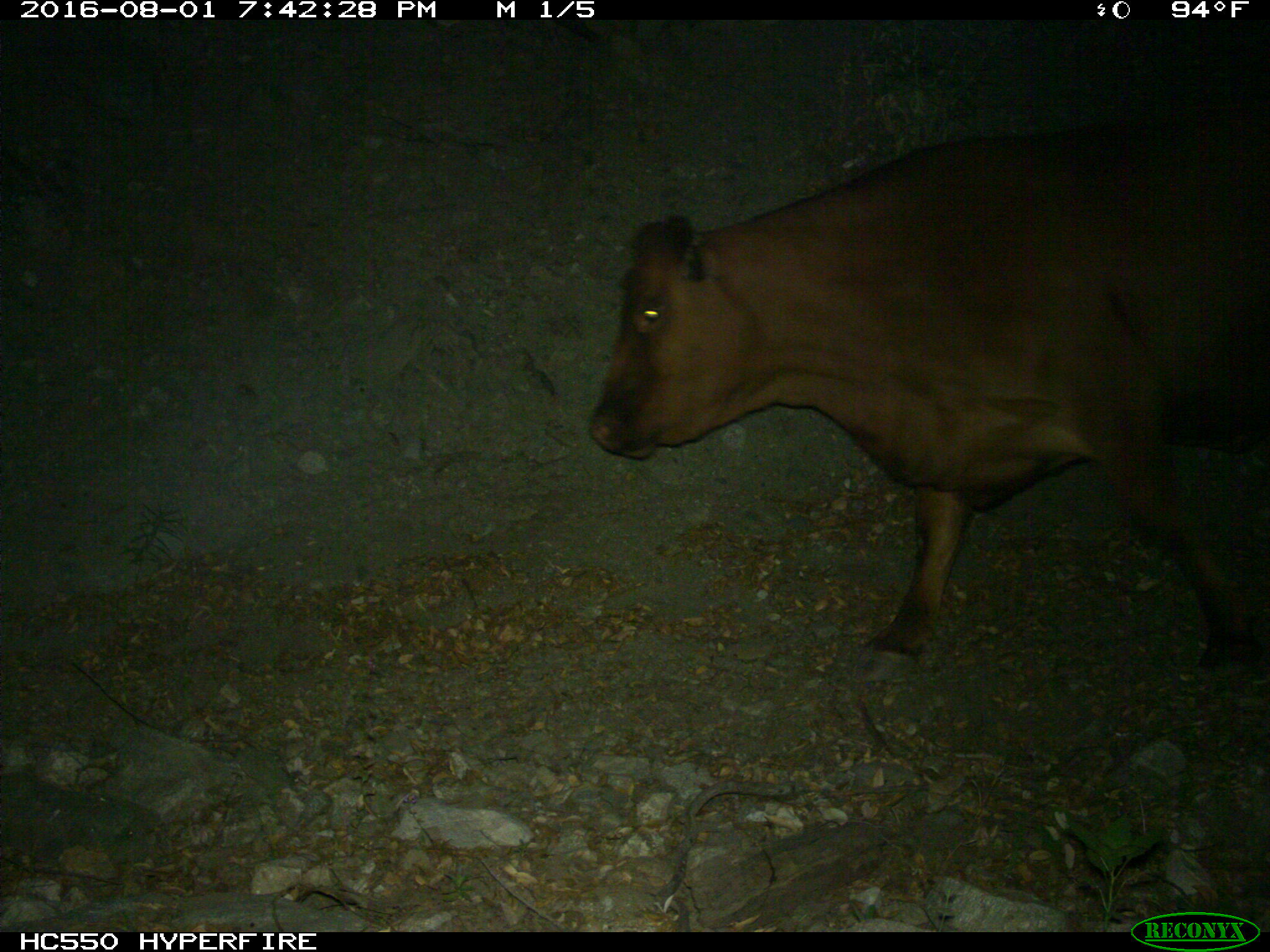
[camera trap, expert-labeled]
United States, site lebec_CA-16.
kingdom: Animalia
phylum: Chordata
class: Mammalia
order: Artiodactyla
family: Bovidae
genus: Bos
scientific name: Bos taurus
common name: domestic cow